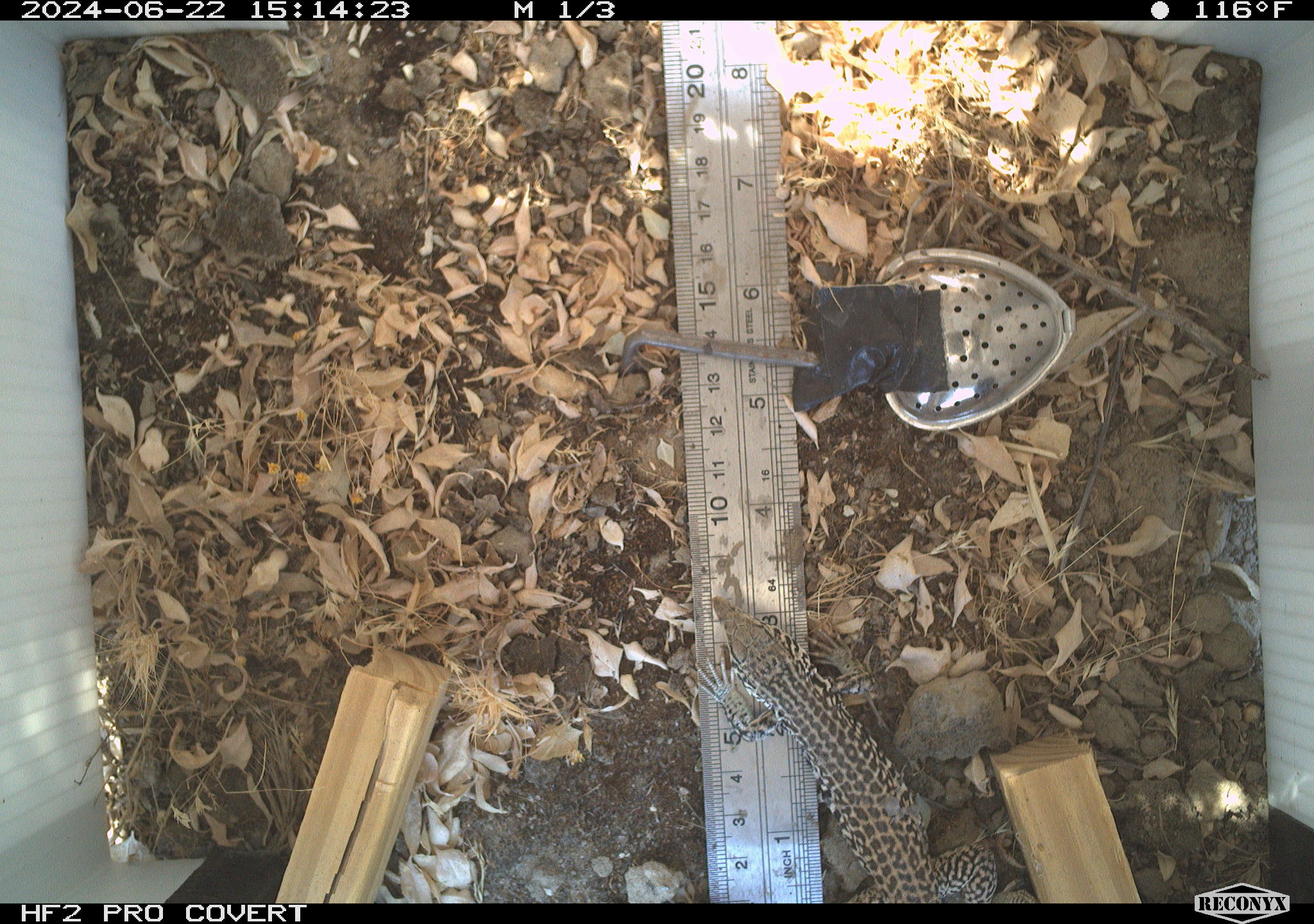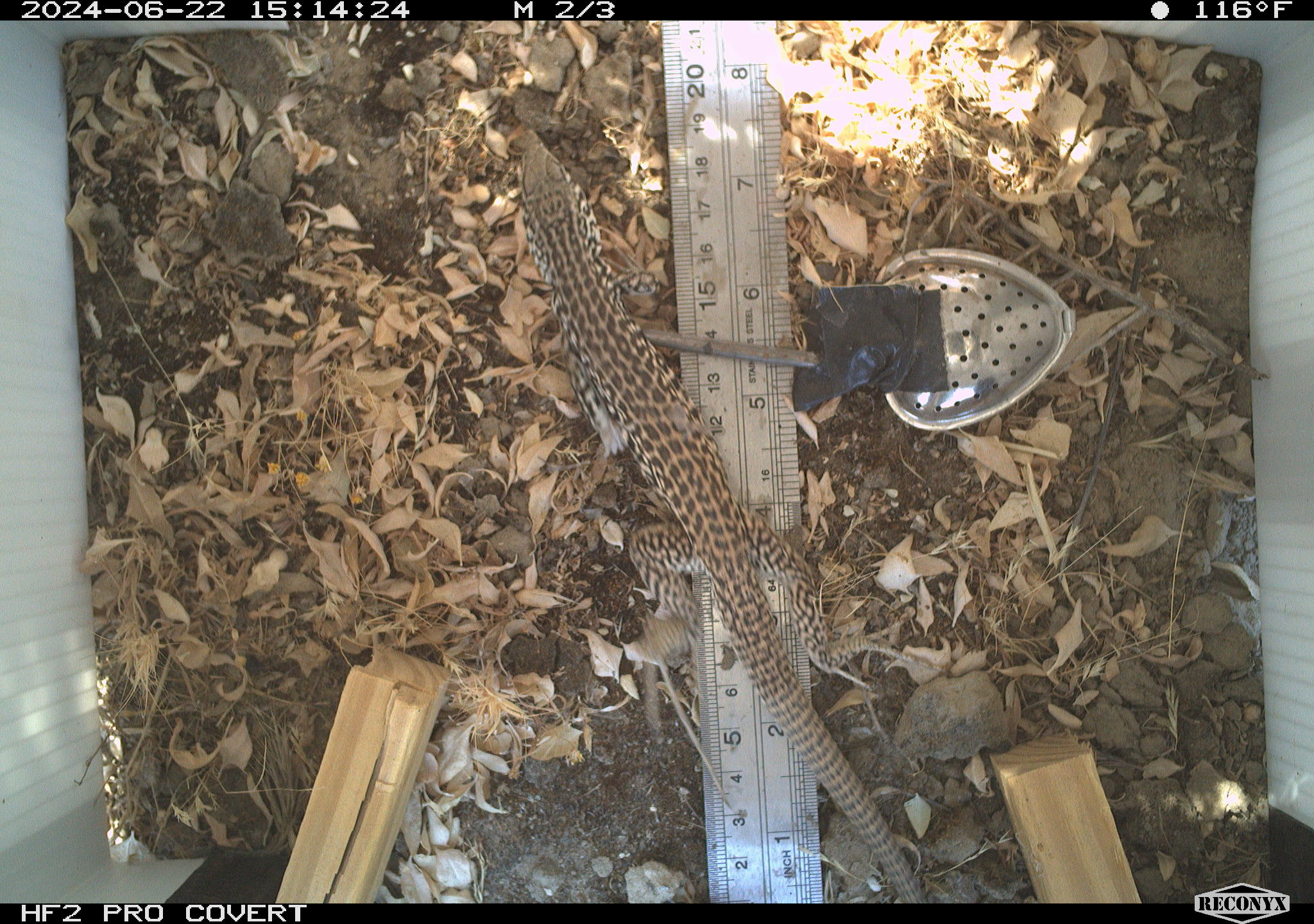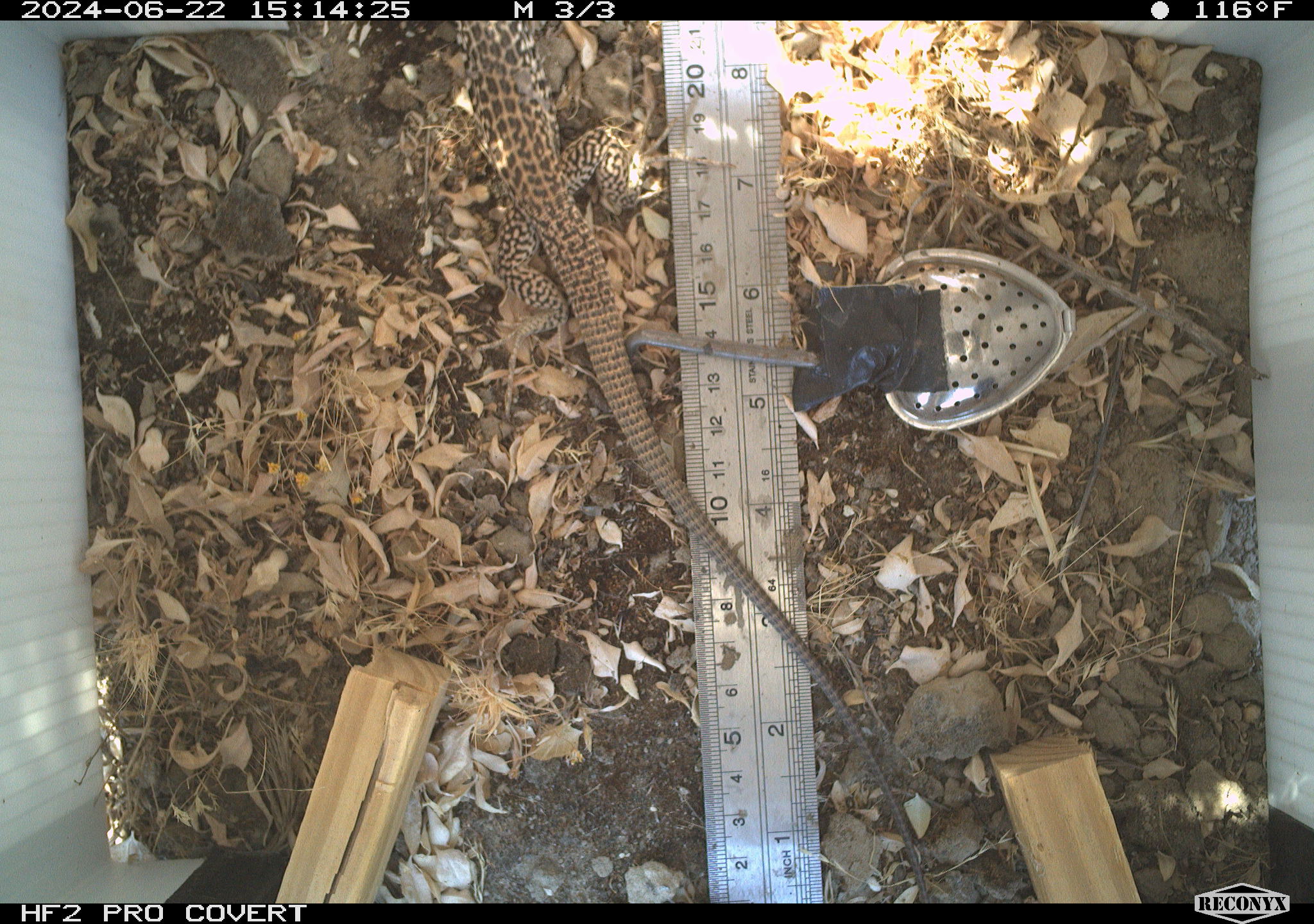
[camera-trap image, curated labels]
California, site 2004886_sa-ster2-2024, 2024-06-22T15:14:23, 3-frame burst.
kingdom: Animalia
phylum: Chordata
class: Reptilia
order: Squamata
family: Teiidae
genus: Aspidoscelis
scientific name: Aspidoscelis tigris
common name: western whiptail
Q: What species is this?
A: Western whiptail (Aspidoscelis tigris).